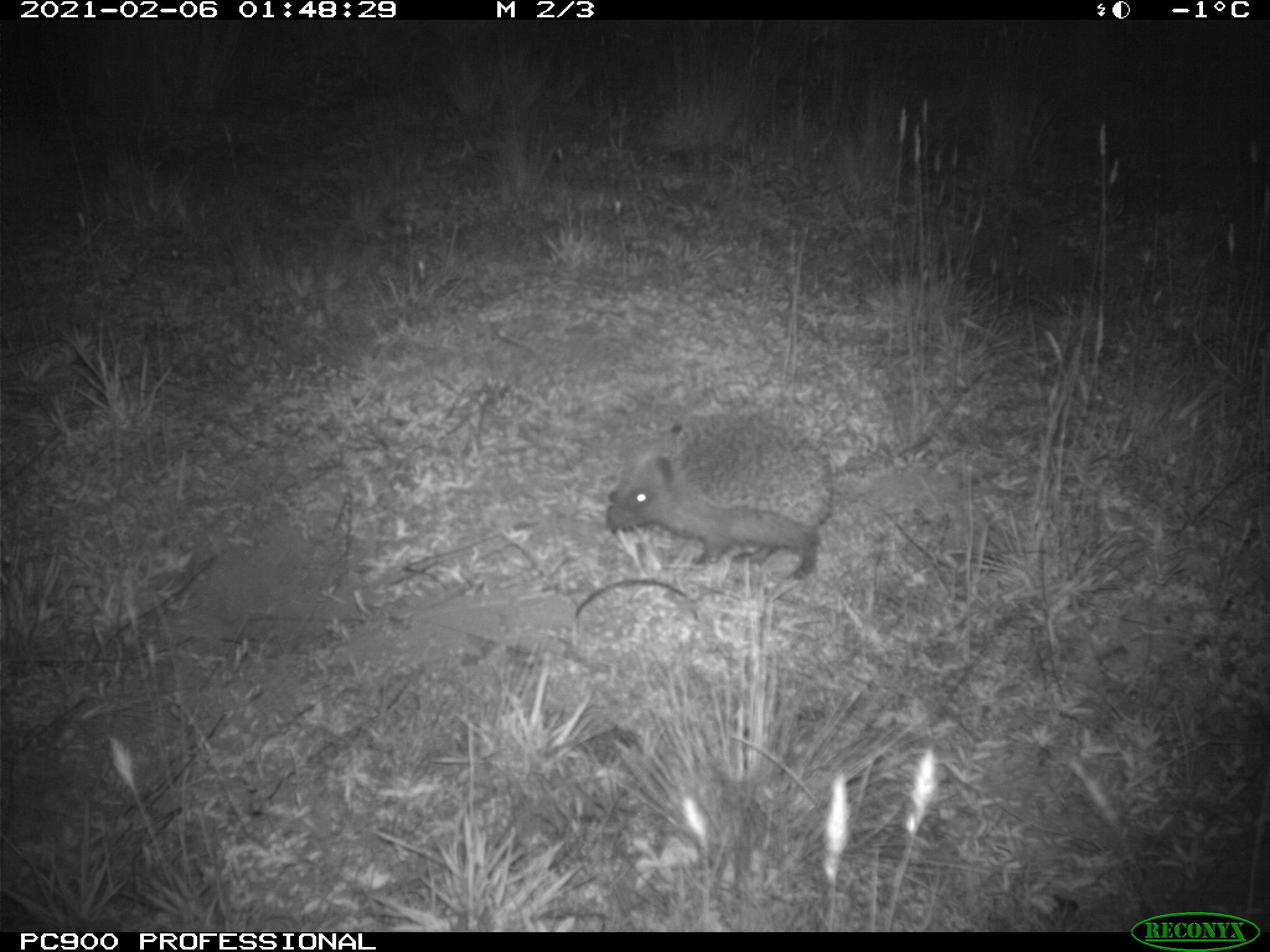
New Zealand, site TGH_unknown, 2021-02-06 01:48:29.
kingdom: Animalia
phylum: Chordata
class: Mammalia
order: Eulipotyphla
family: Erinaceidae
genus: Erinaceus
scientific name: Erinaceus europaeus europaeus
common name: european hedgehog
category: hedgehog